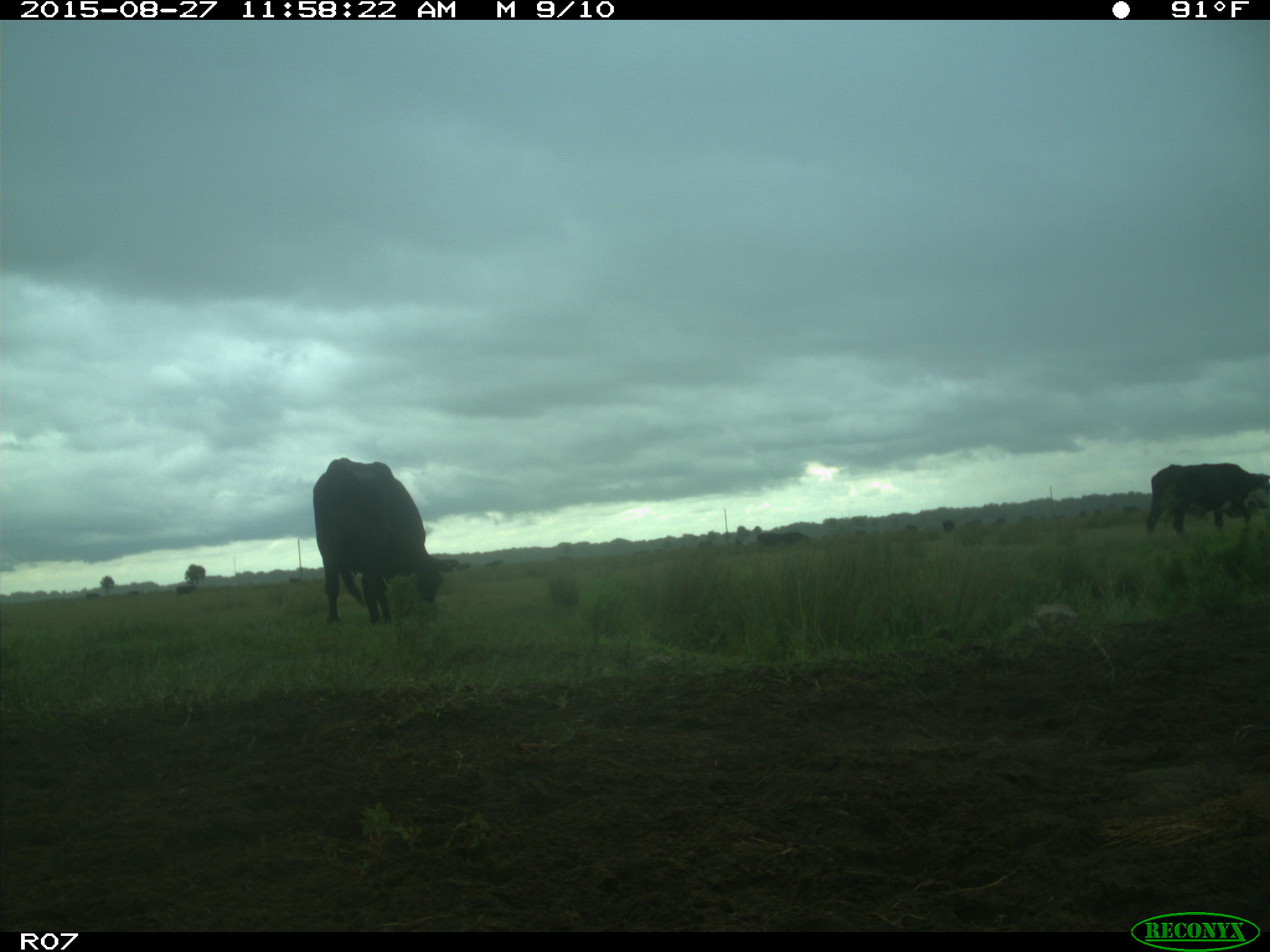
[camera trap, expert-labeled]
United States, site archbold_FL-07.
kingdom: Animalia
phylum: Chordata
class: Mammalia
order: Artiodactyla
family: Bovidae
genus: Bos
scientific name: Bos taurus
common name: domestic cow